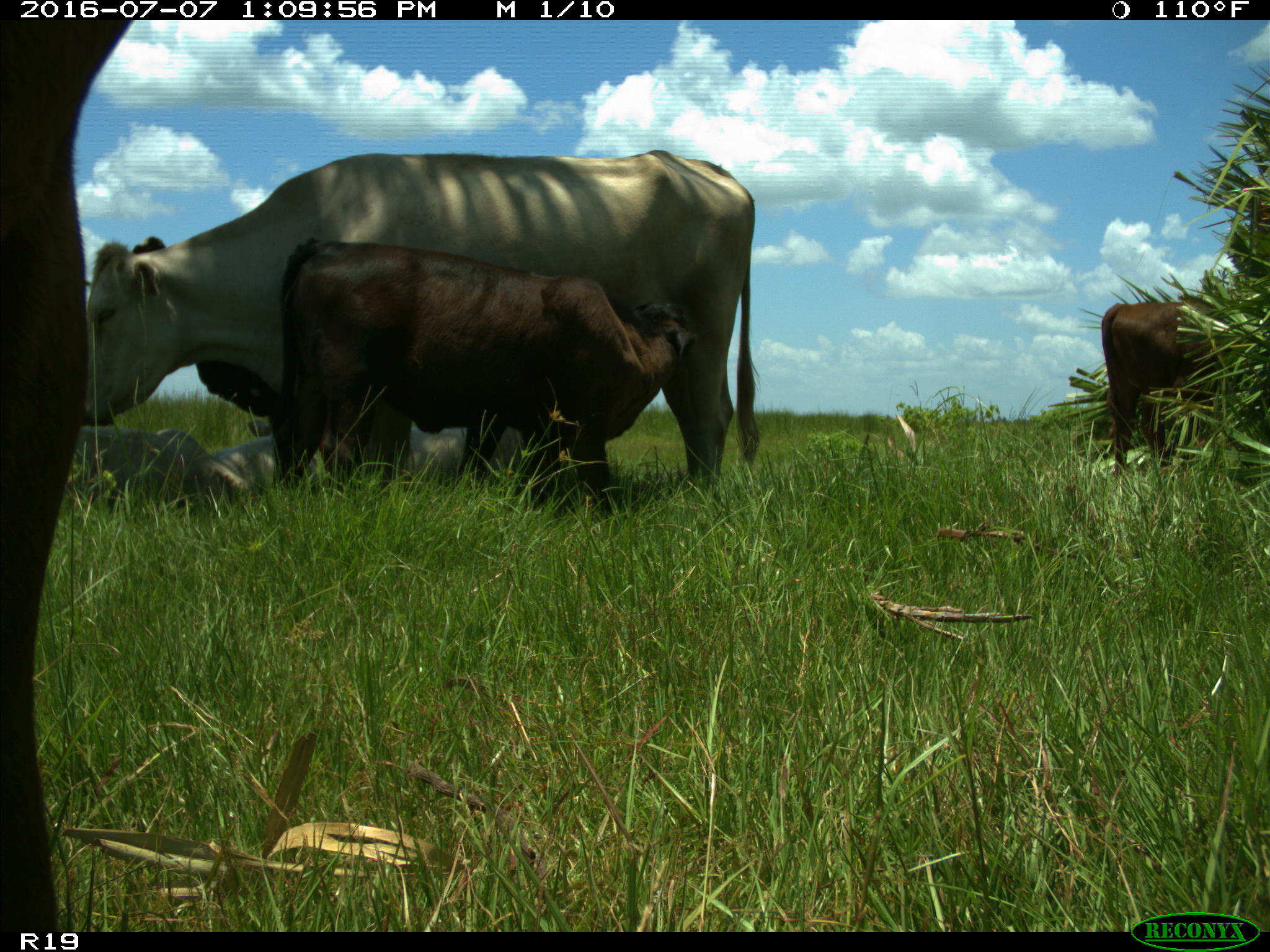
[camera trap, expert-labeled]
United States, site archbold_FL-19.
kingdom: Animalia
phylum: Chordata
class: Mammalia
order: Artiodactyla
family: Bovidae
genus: Bos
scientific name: Bos taurus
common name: domestic cow